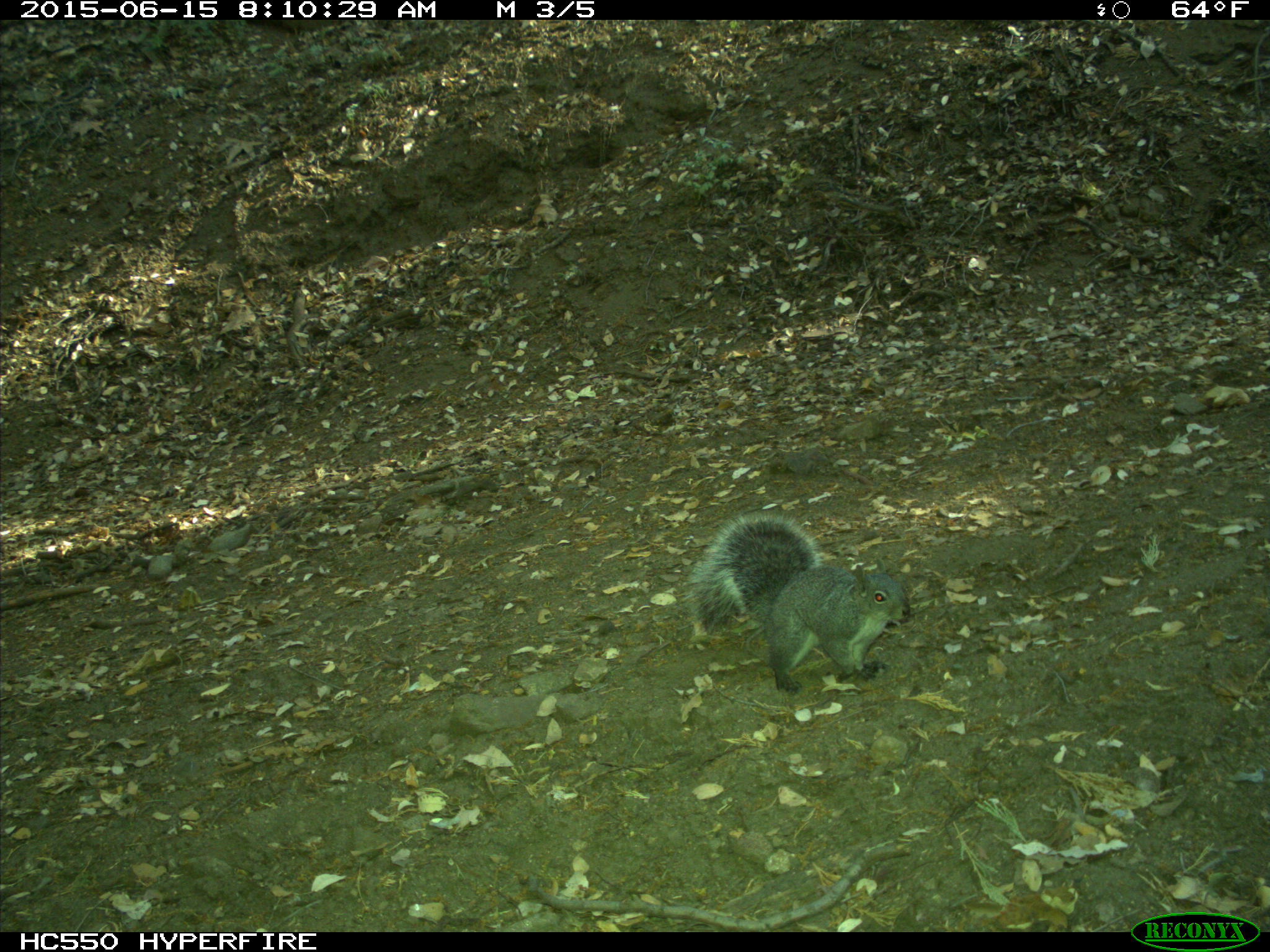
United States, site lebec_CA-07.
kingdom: Animalia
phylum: Chordata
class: Mammalia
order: Rodentia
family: Sciuridae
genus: Sciurus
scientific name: Sciurus carolinensis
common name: eastern gray squirrel